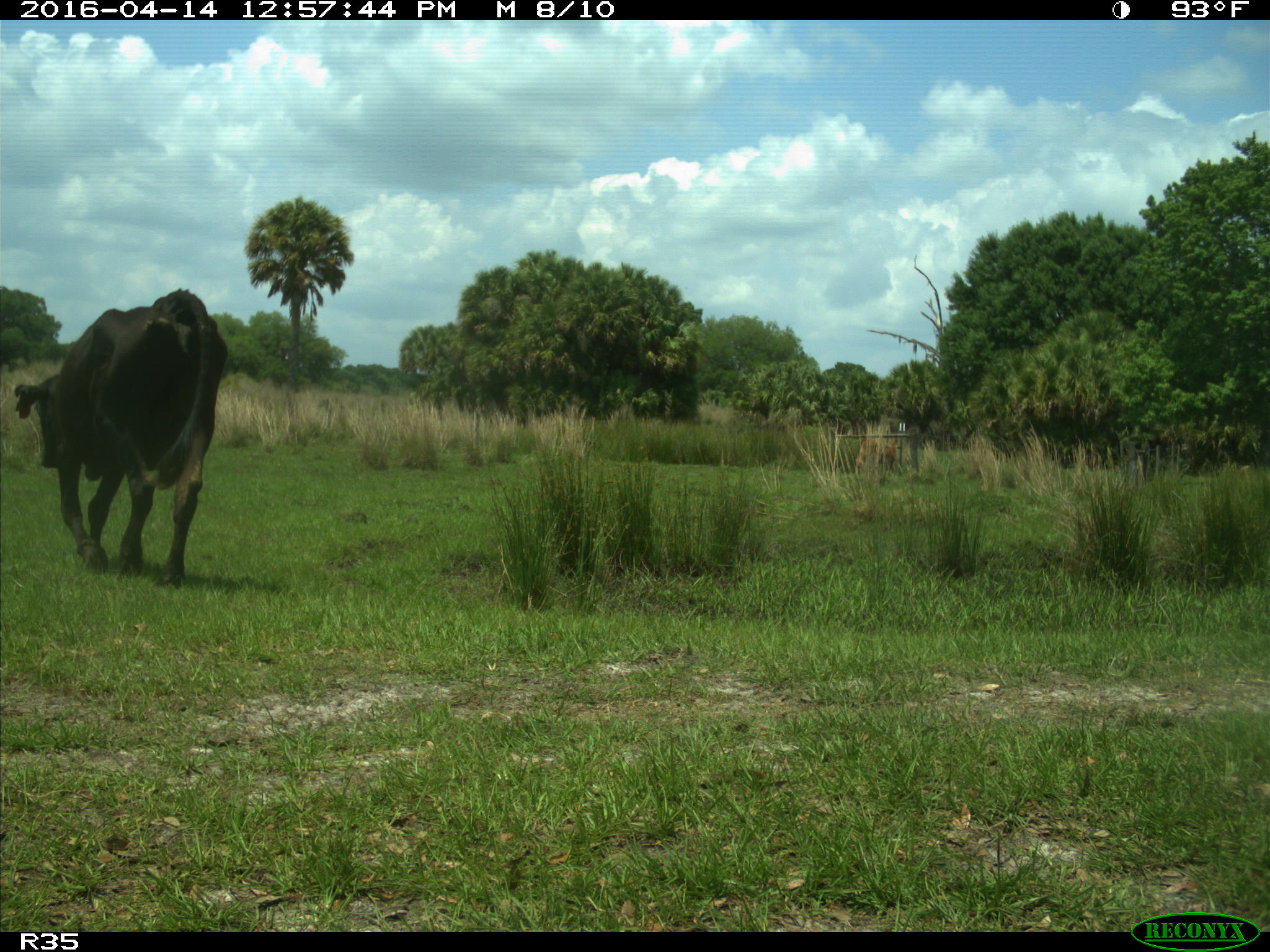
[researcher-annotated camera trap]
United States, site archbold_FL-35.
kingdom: Animalia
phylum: Chordata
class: Mammalia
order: Artiodactyla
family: Bovidae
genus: Bos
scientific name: Bos taurus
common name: domestic cow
Bos taurus (domestic cow).